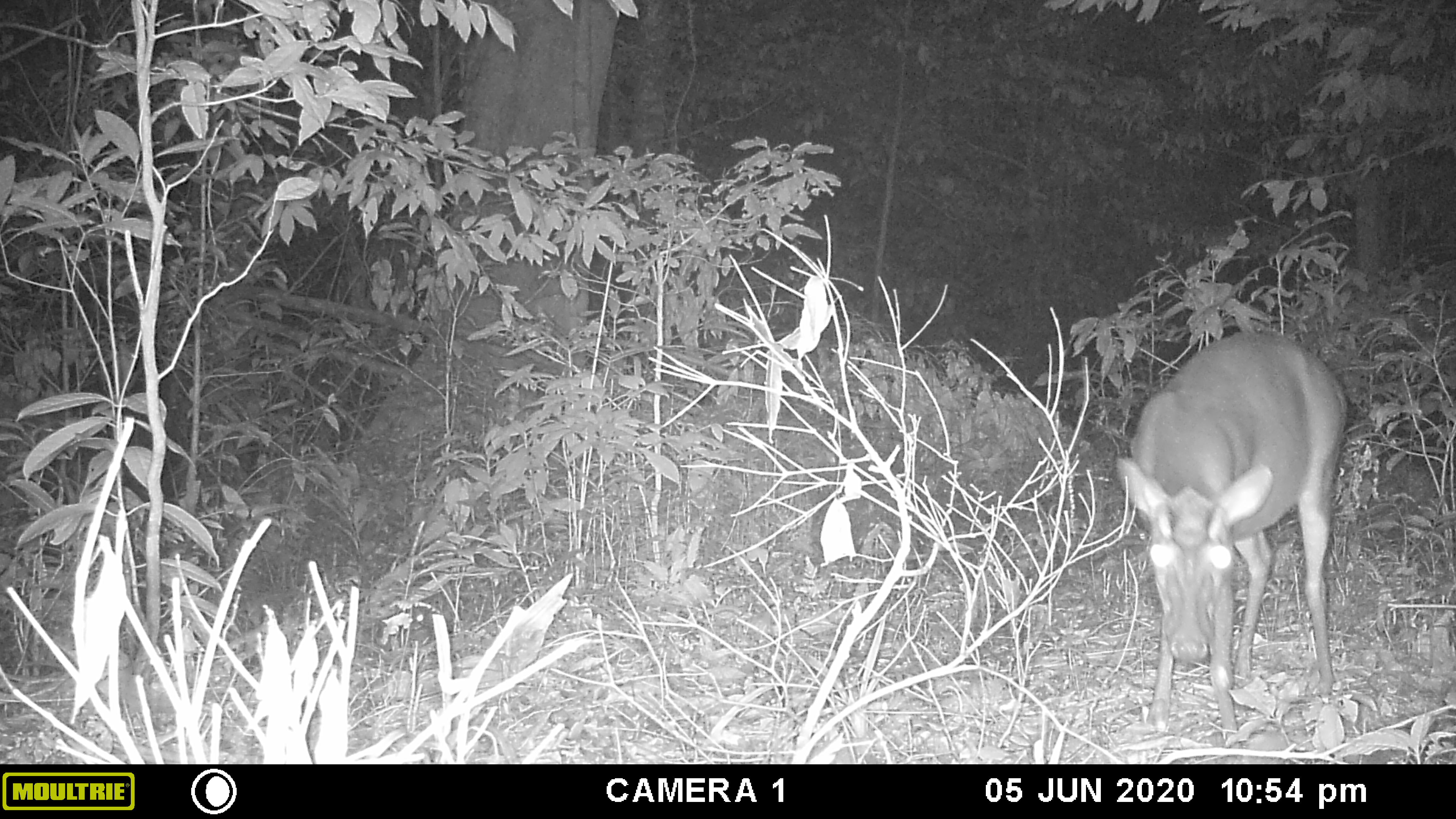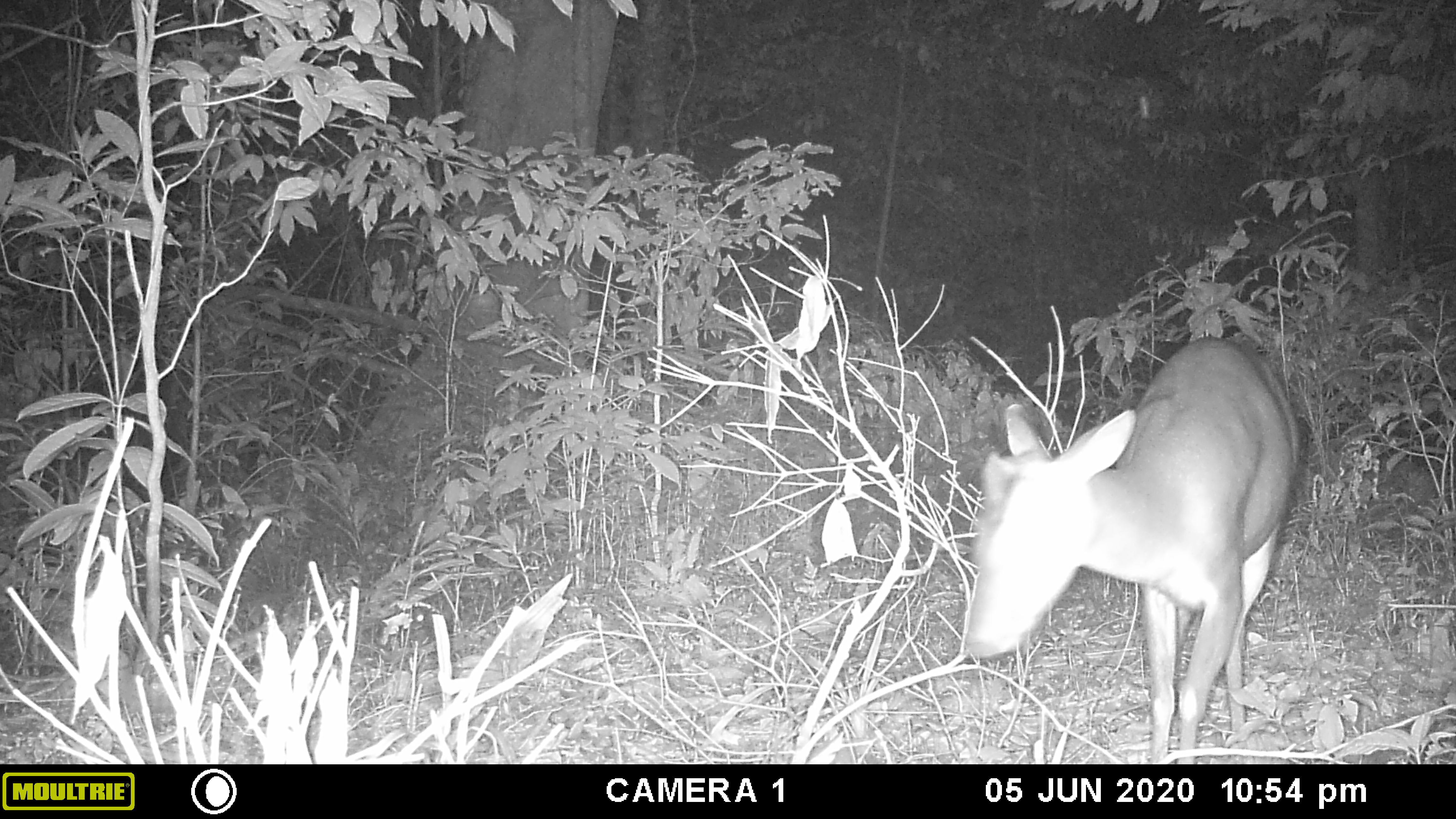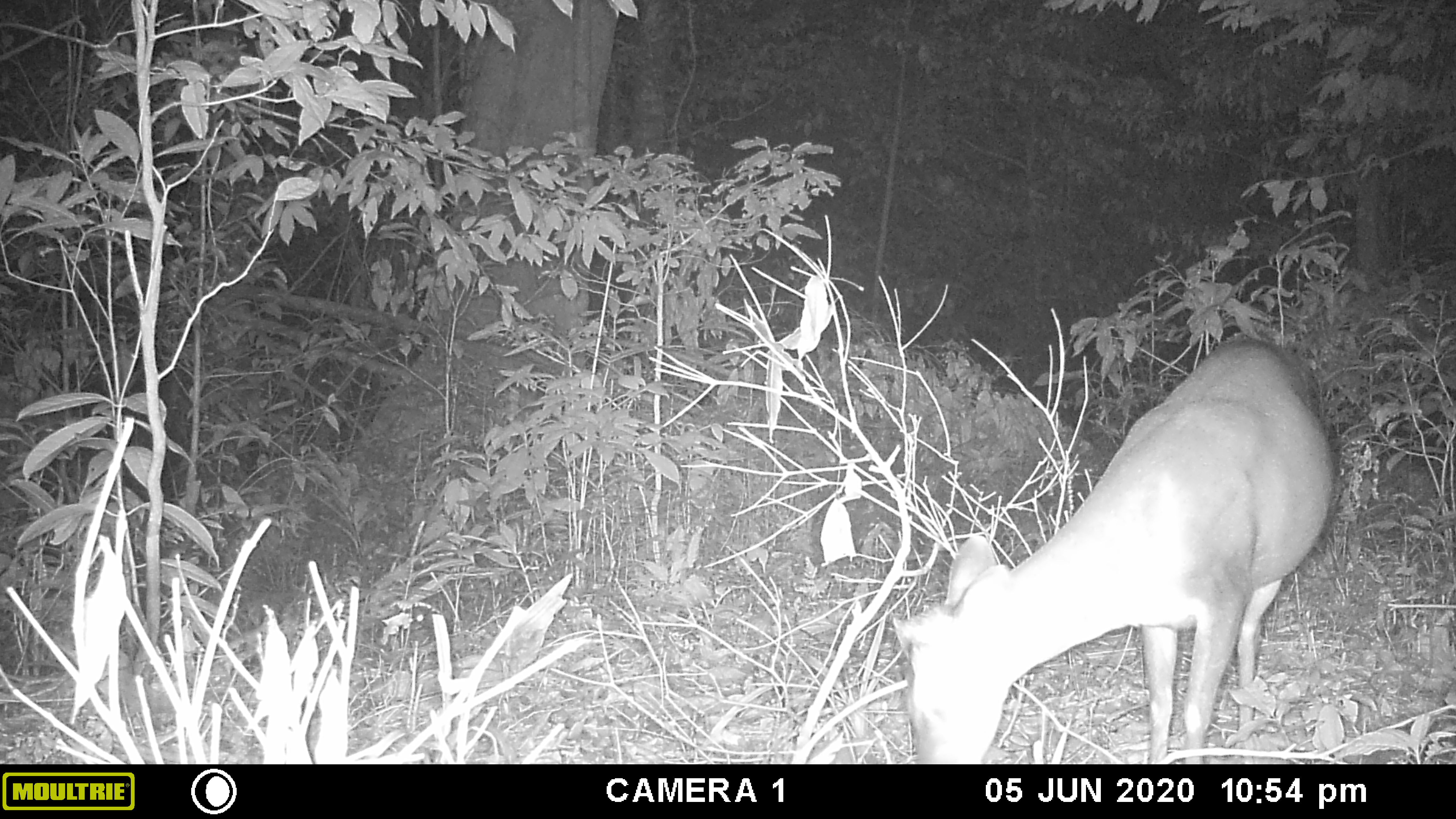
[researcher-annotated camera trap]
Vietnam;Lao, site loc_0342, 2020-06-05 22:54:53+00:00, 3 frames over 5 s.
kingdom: Animalia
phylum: Chordata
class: Mammalia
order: Artiodactyla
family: Cervidae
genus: Muntiacus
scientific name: Muntiacus rooseveltorum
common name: roosevelt's muntjac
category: roosevelts muntjac group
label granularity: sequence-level